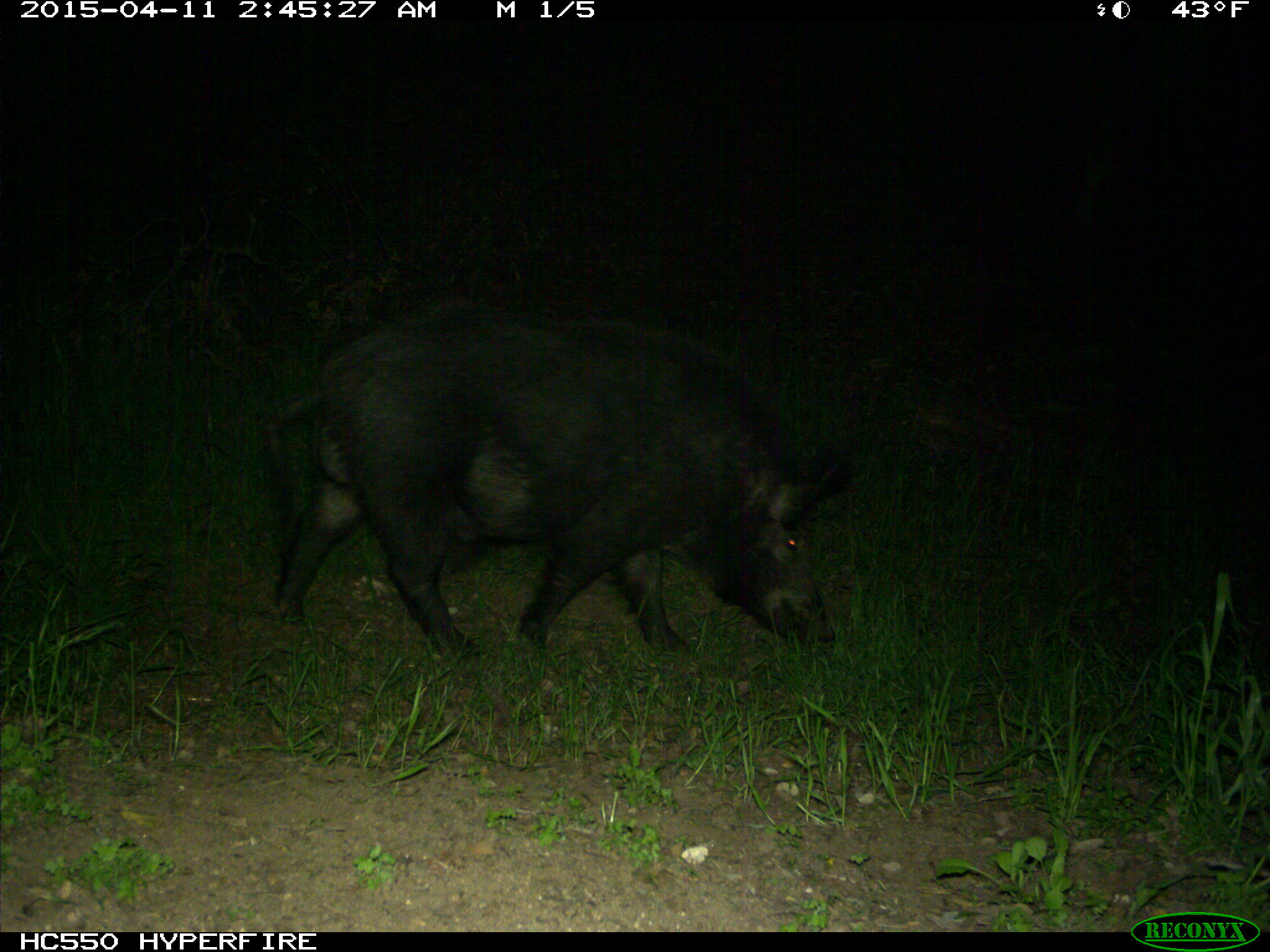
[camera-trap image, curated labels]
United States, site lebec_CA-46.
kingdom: Animalia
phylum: Chordata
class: Mammalia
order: Artiodactyla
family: Suidae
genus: Sus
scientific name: Sus scrofa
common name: wild boar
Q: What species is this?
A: Sus scrofa (wild boar).